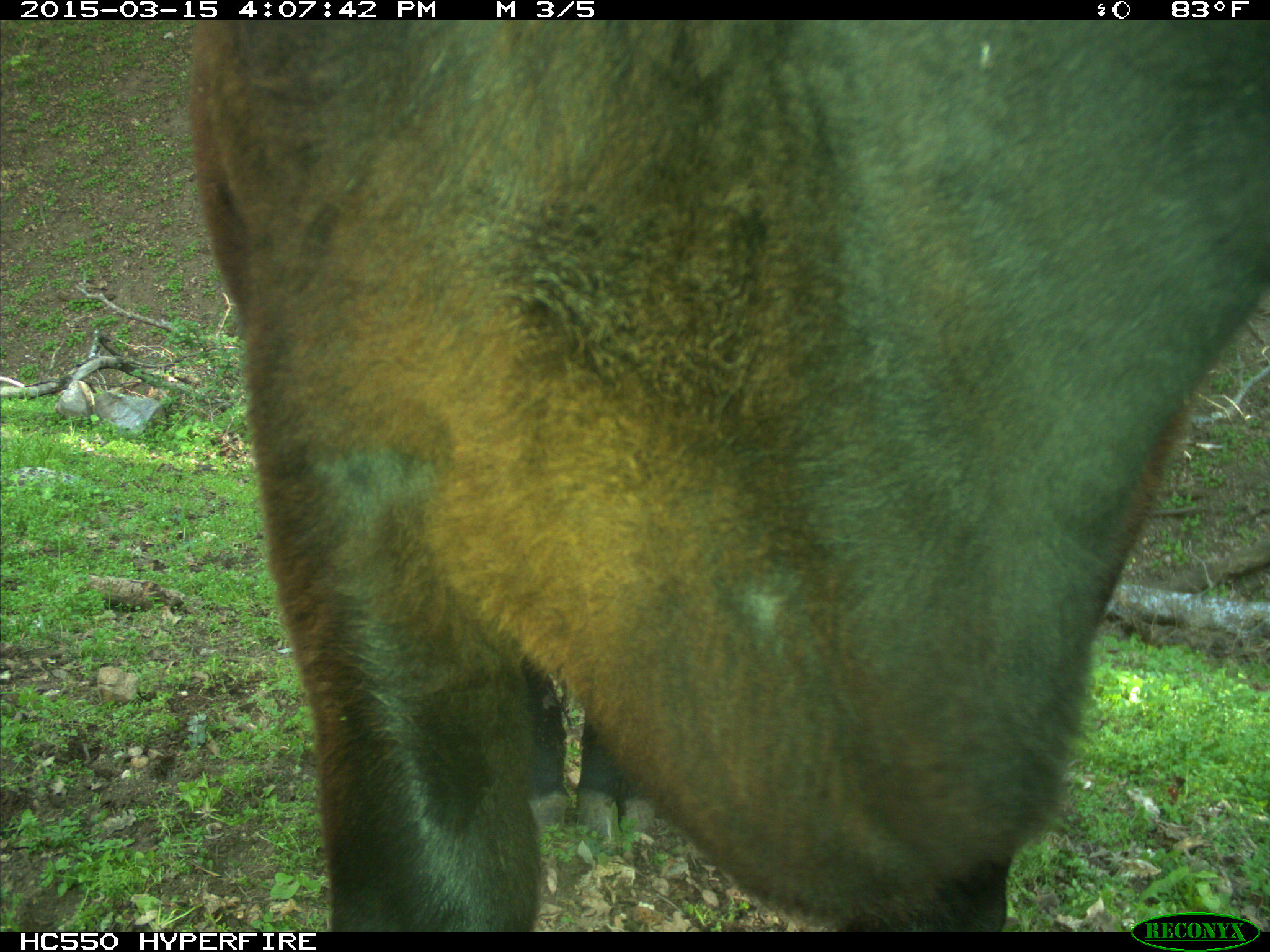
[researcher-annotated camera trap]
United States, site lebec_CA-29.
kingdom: Animalia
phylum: Chordata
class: Mammalia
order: Artiodactyla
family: Bovidae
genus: Bos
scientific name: Bos taurus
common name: domestic cow